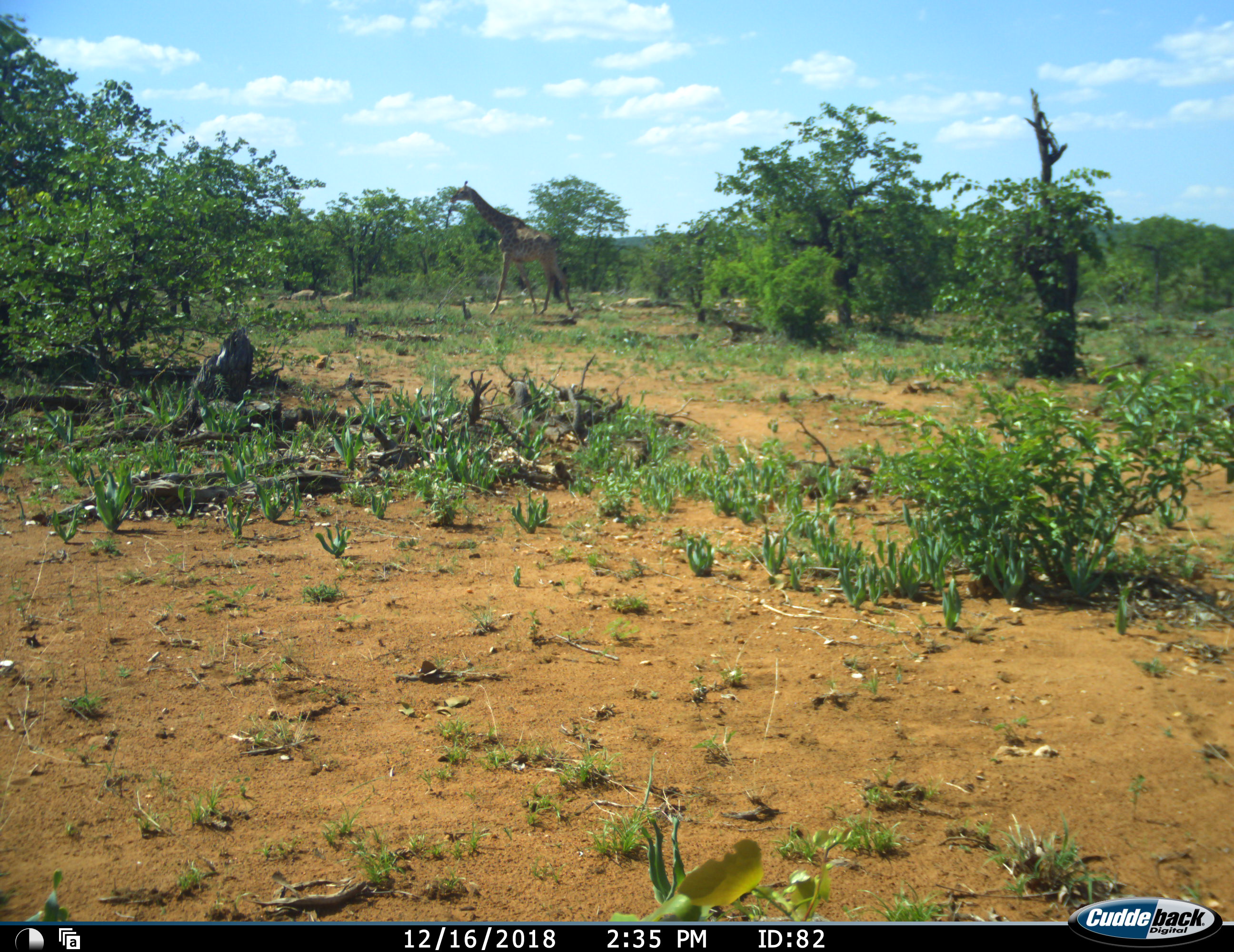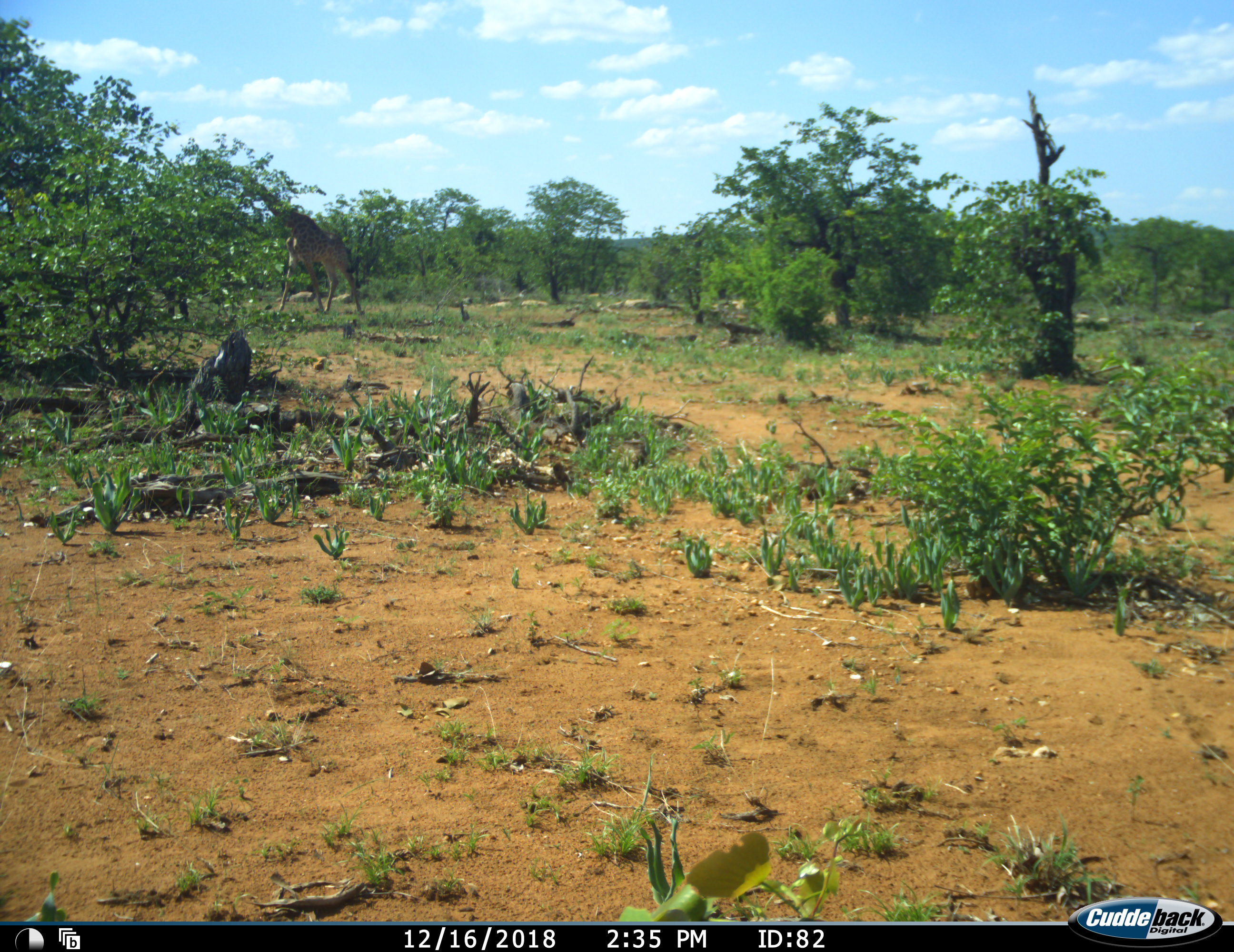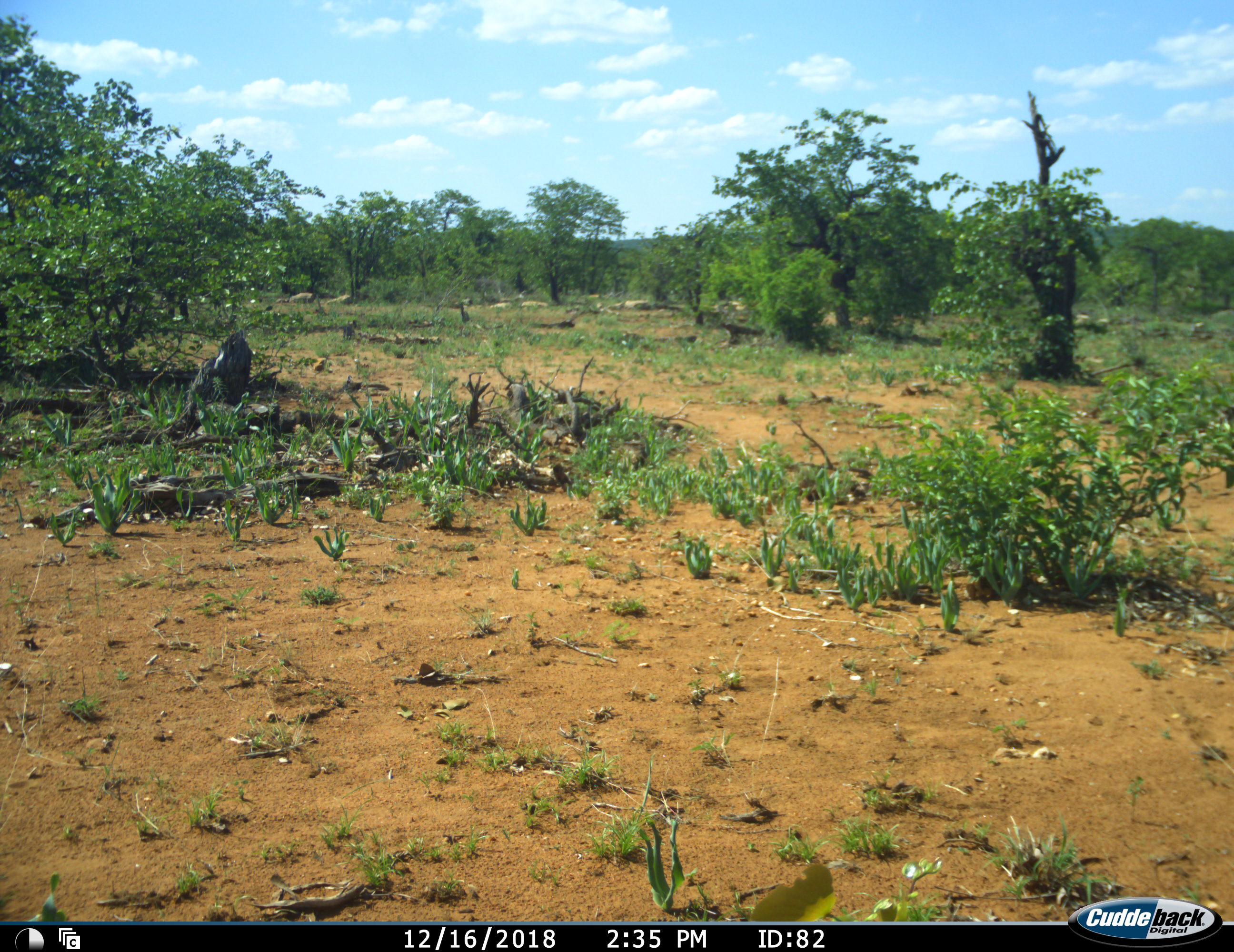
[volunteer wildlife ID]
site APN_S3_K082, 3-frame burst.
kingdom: Animalia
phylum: Chordata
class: Mammalia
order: Artiodactyla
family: Giraffidae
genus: Giraffa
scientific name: Giraffa camelopardalis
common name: giraffe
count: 1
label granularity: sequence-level